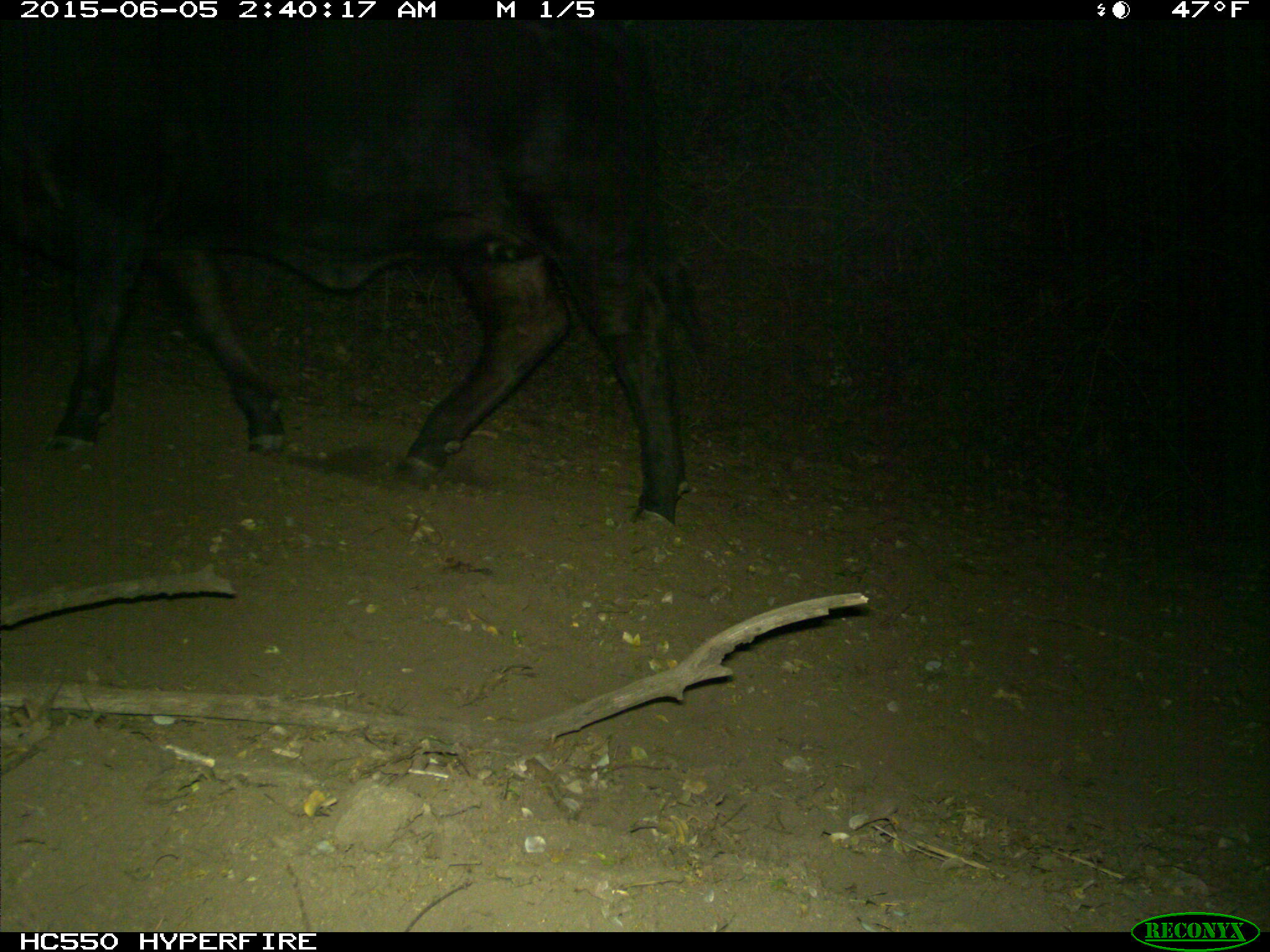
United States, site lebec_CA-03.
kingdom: Animalia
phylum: Chordata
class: Mammalia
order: Artiodactyla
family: Bovidae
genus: Bos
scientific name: Bos taurus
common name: domestic cow